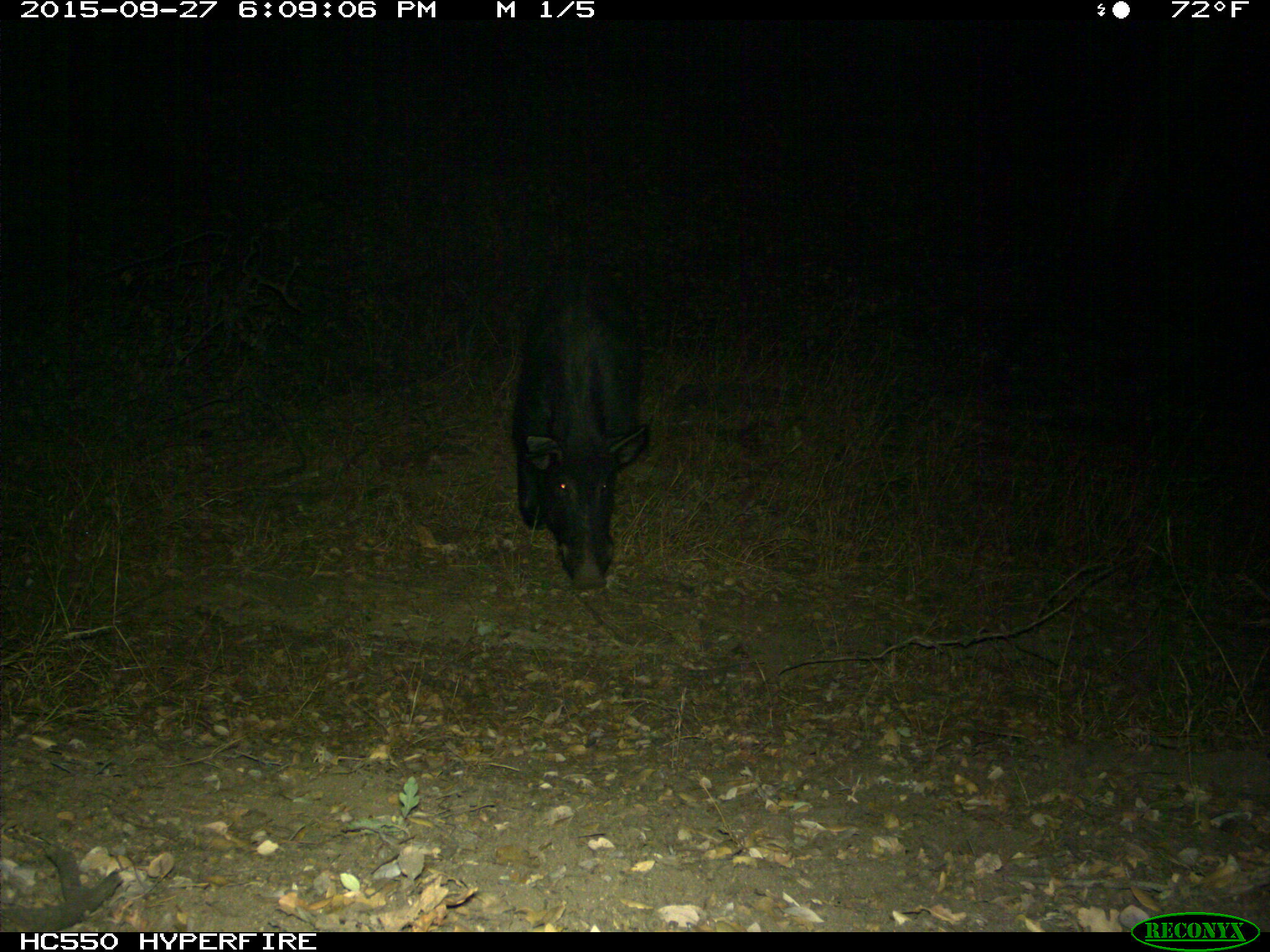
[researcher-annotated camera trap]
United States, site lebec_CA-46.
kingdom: Animalia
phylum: Chordata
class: Mammalia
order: Artiodactyla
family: Suidae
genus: Sus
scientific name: Sus scrofa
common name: wild boar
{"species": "Sus scrofa (wild boar)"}